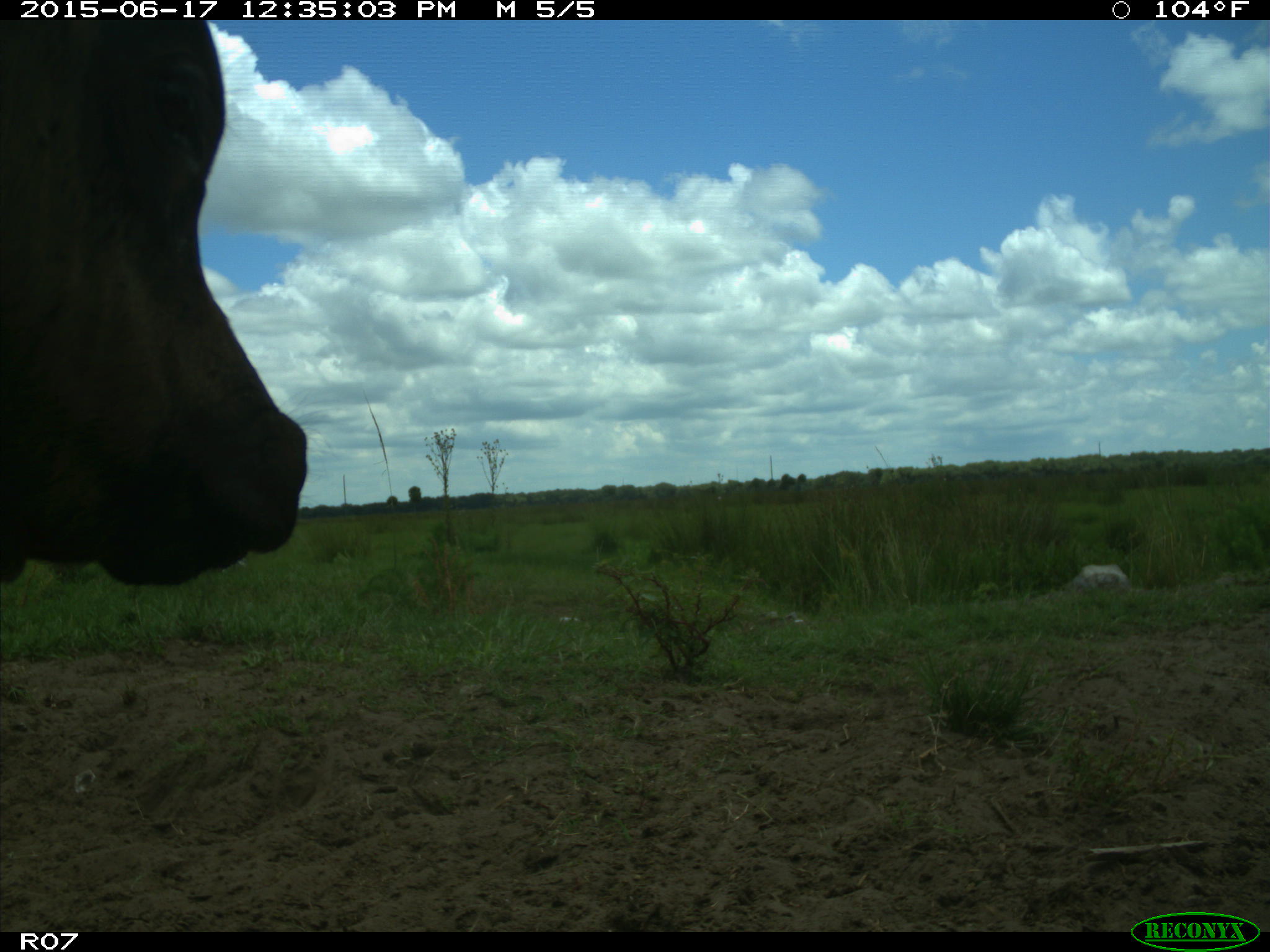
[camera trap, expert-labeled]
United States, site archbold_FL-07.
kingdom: Animalia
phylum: Chordata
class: Mammalia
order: Artiodactyla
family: Bovidae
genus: Bos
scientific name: Bos taurus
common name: domestic cow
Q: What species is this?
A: Bos taurus (domestic cow).